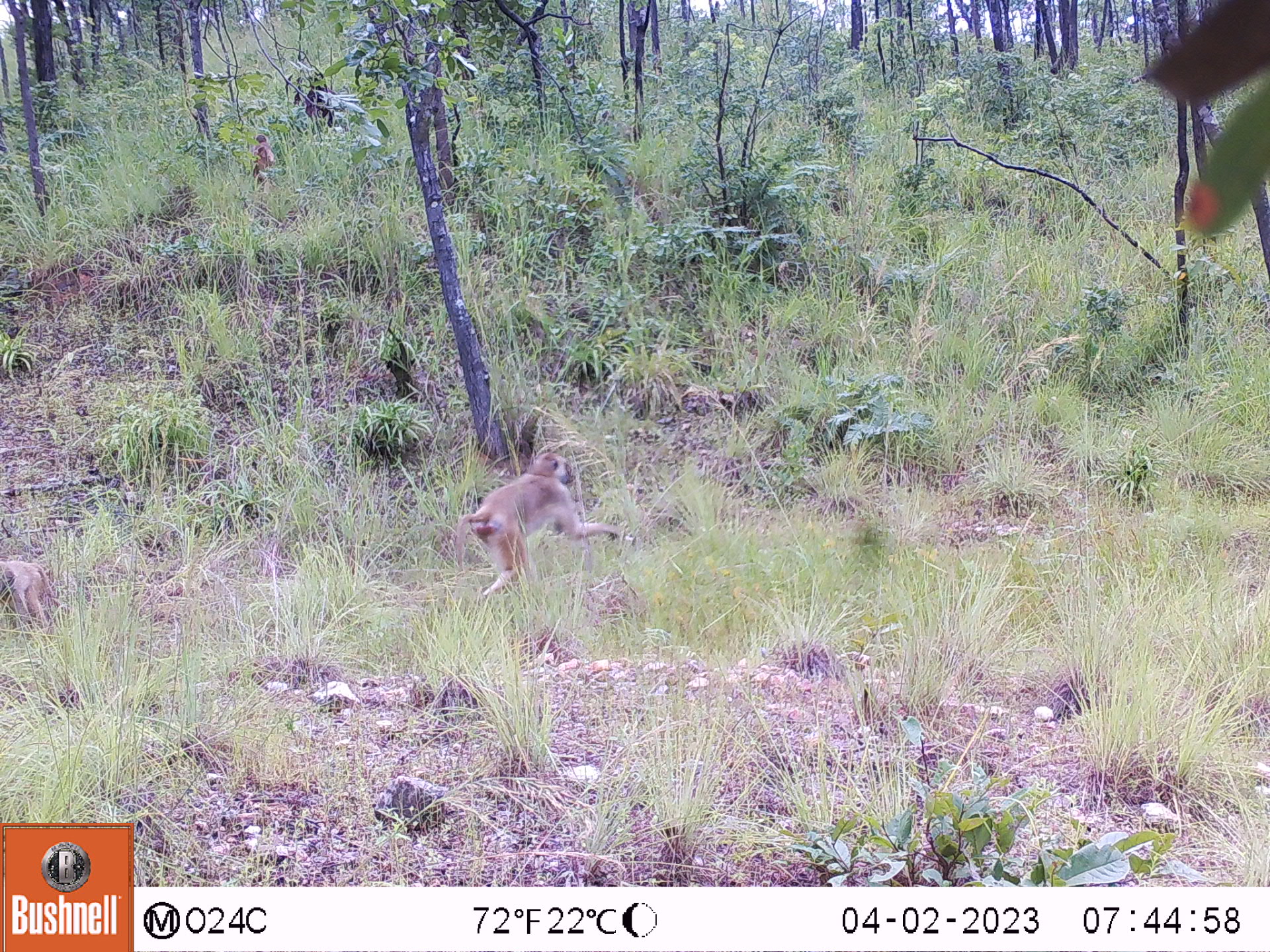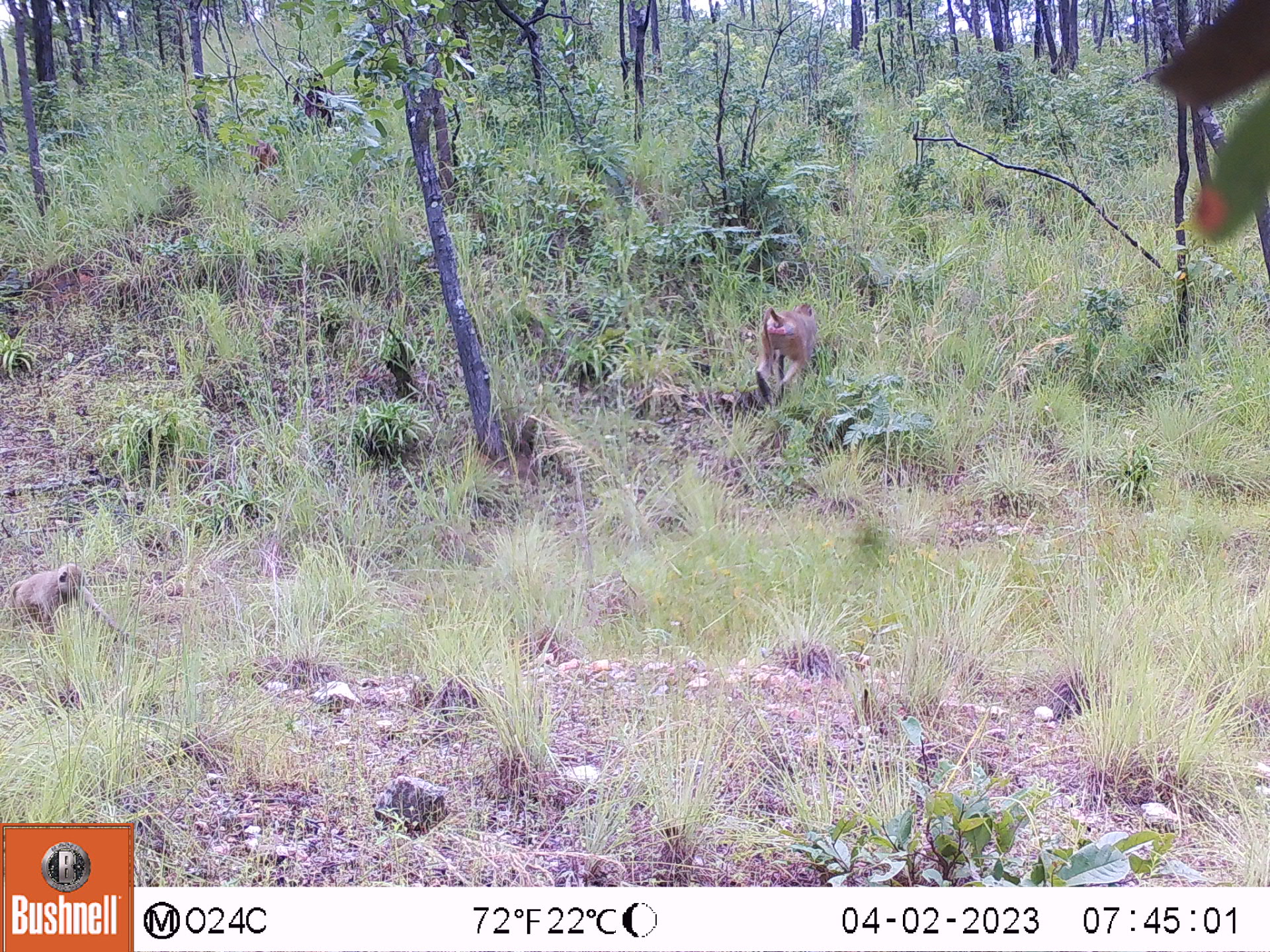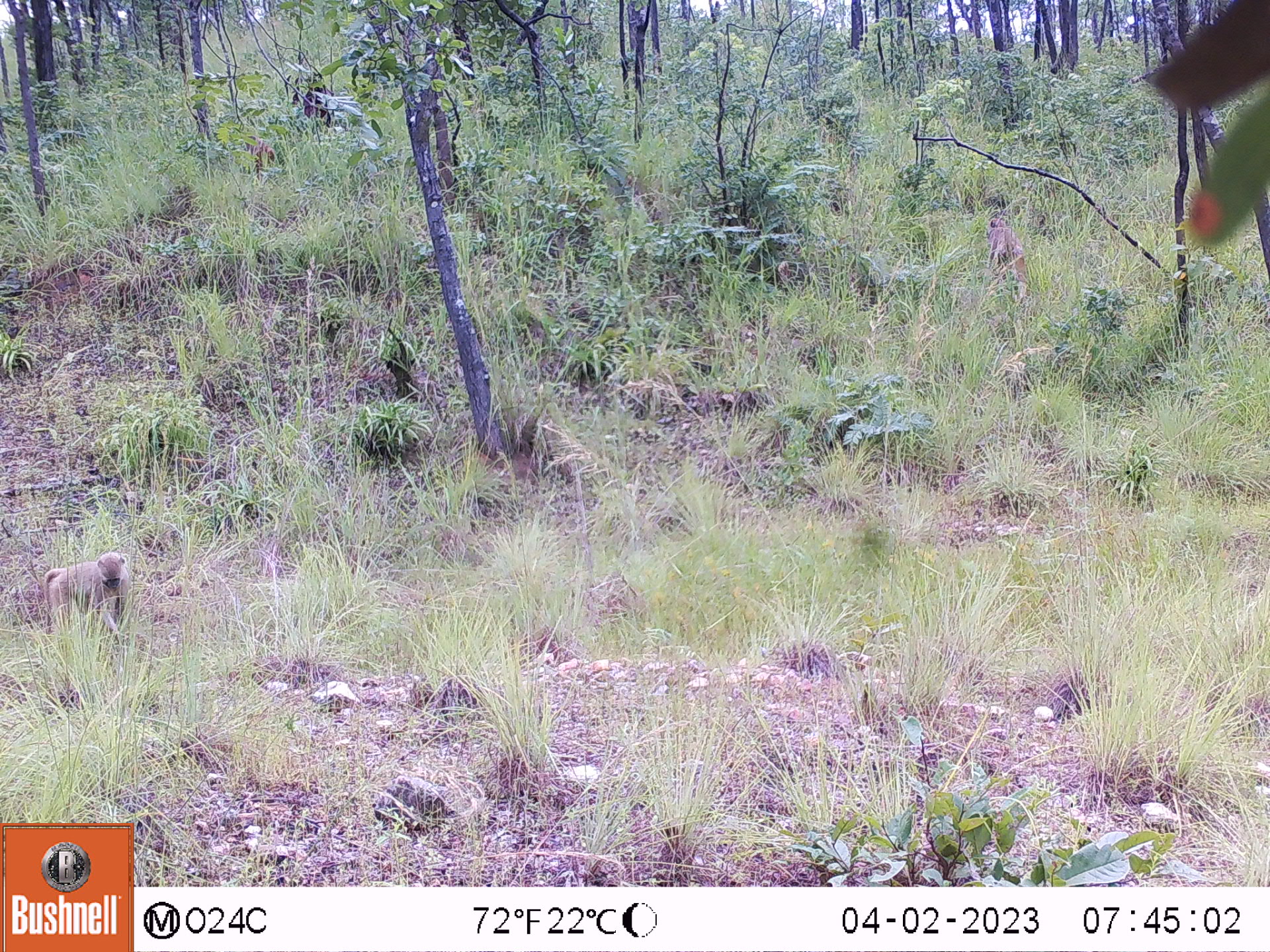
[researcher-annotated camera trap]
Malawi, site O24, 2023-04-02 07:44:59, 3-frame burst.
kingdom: Animalia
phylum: Chordata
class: Mammalia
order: Primates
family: Cercopithecidae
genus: Papio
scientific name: Papio cynocephalus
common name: yellow baboon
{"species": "yellow baboon (Papio cynocephalus)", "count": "2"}